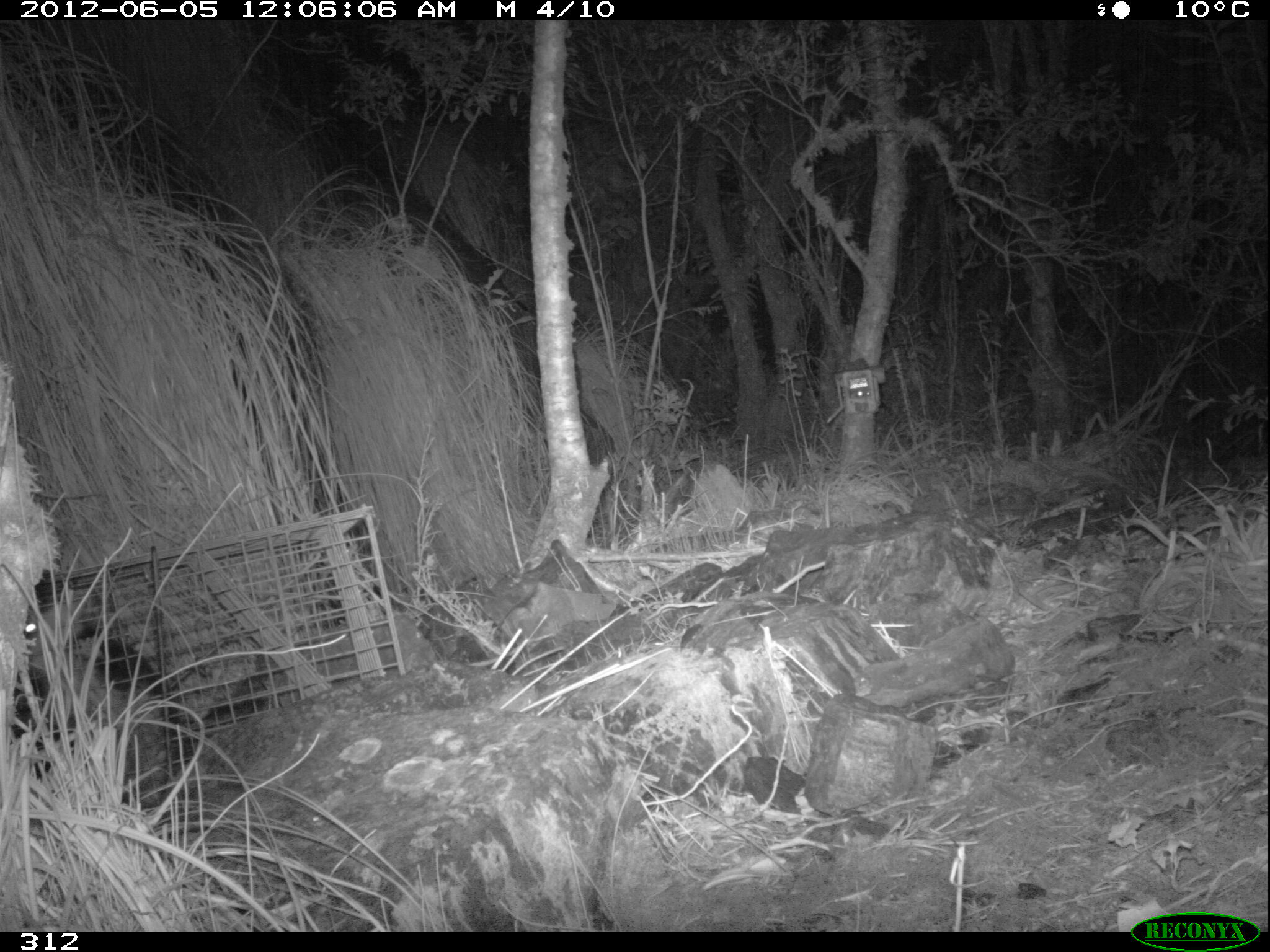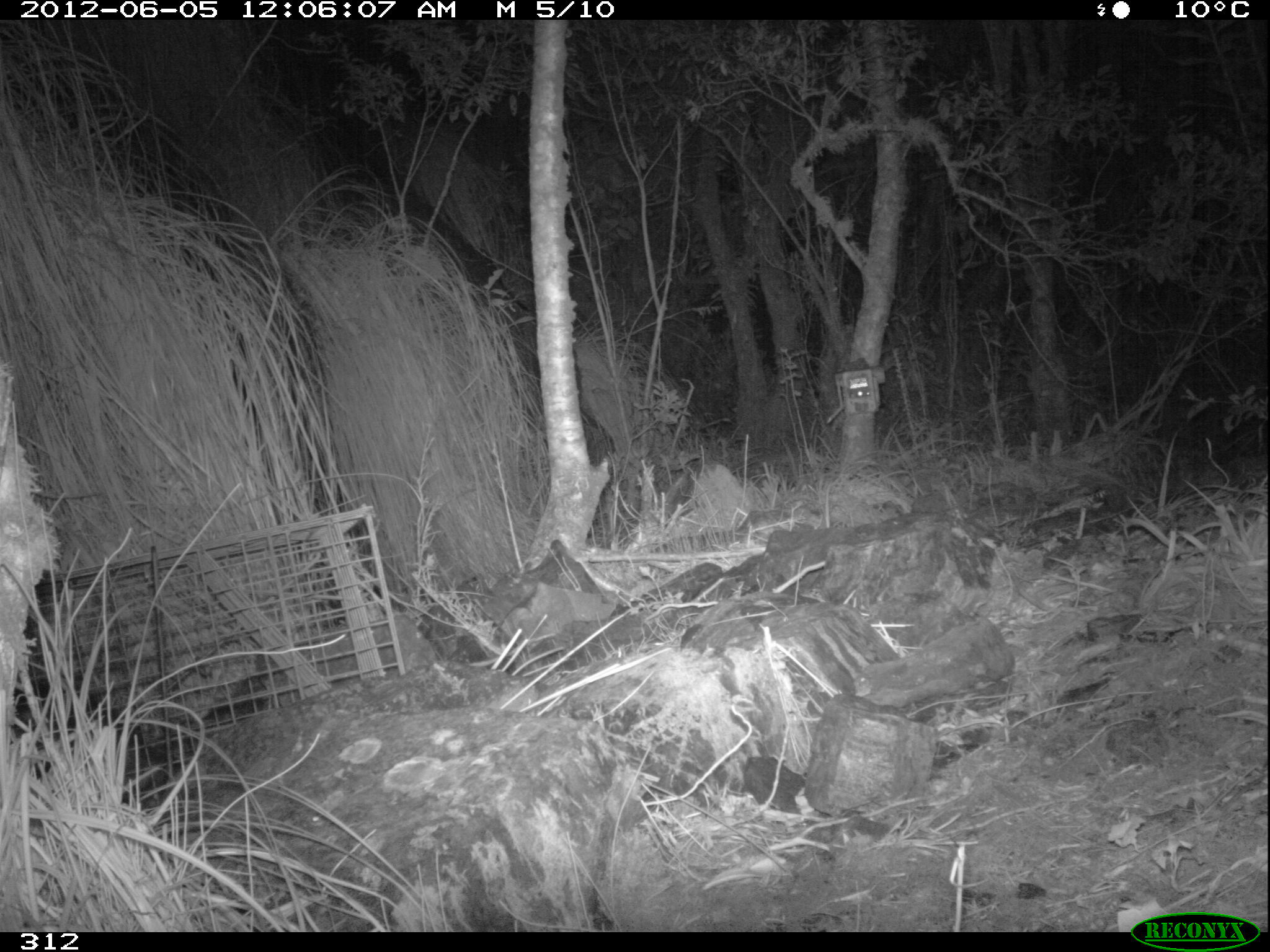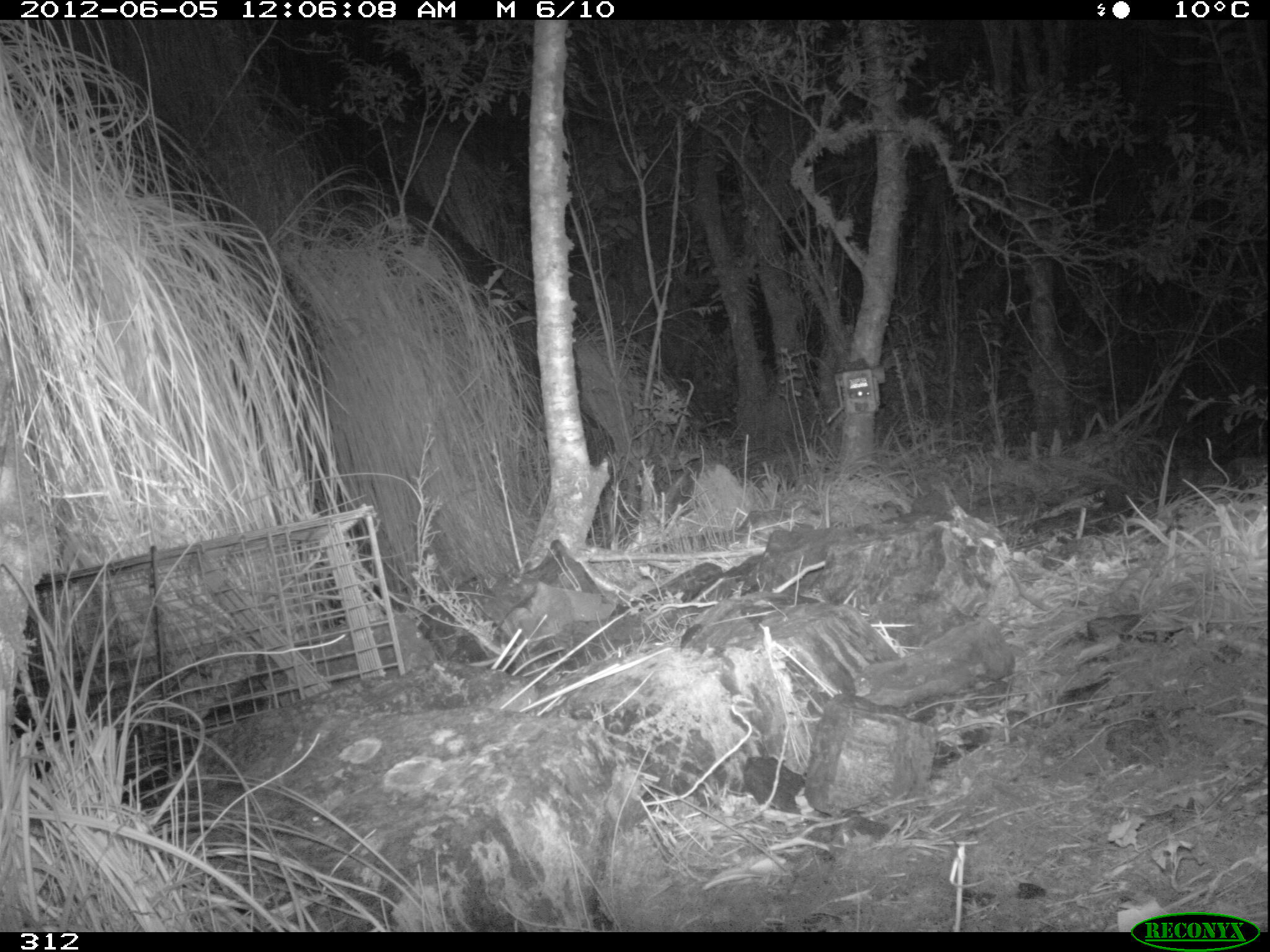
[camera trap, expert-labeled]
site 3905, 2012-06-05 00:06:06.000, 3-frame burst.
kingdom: Animalia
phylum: Chordata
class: Mammalia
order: Didelphimorphia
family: Didelphidae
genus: Didelphis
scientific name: Didelphis pernigra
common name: andean white-eared opossum